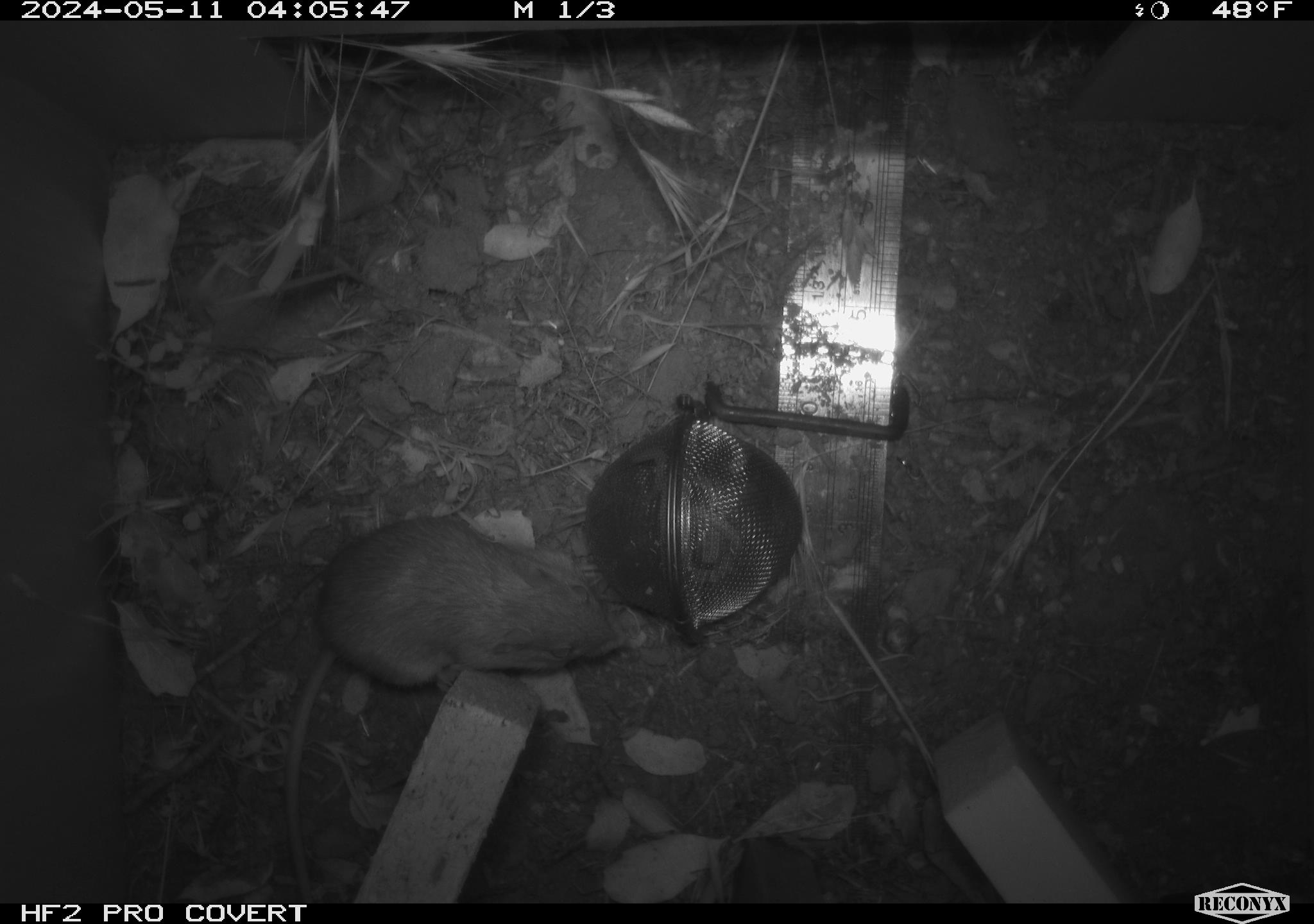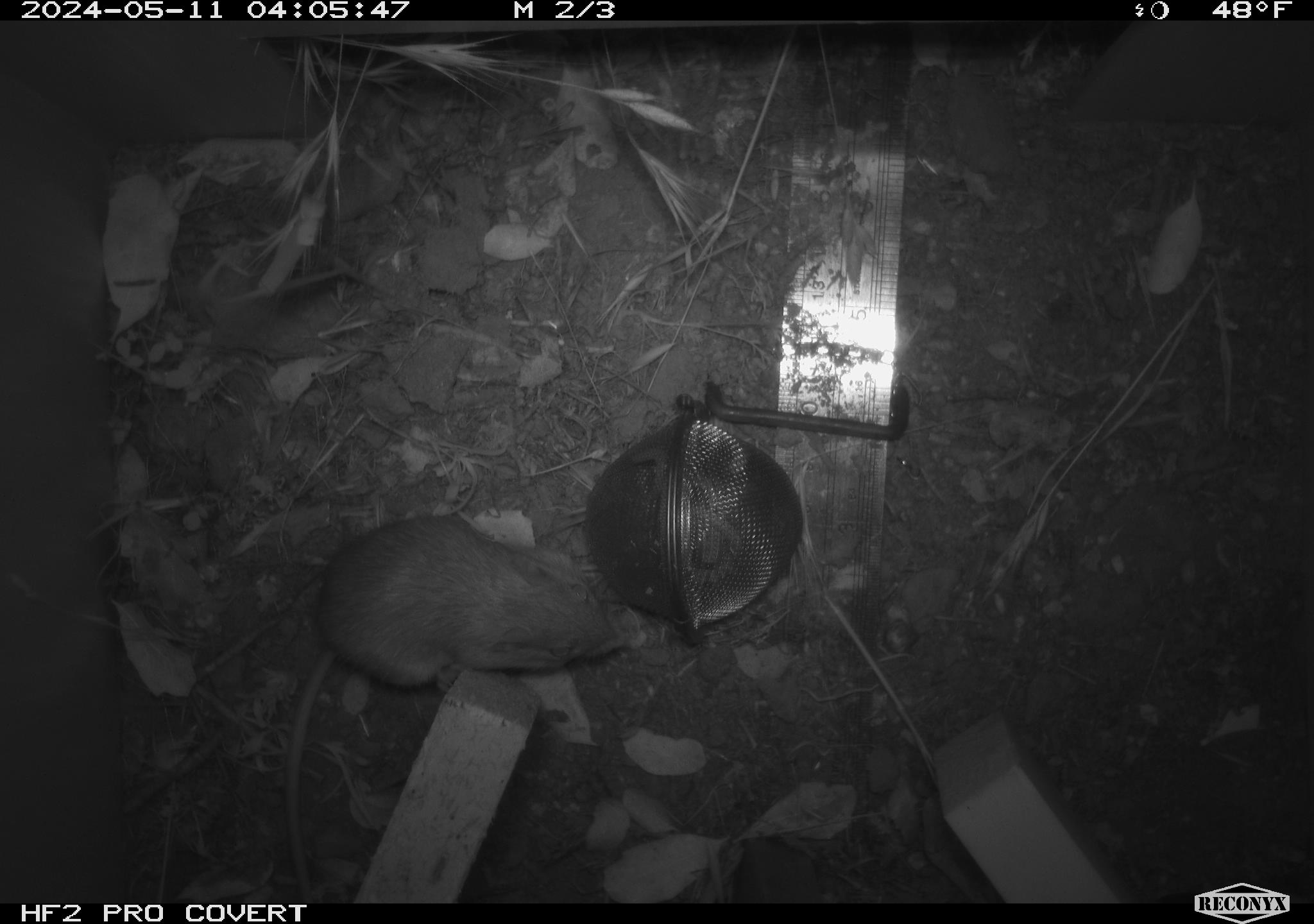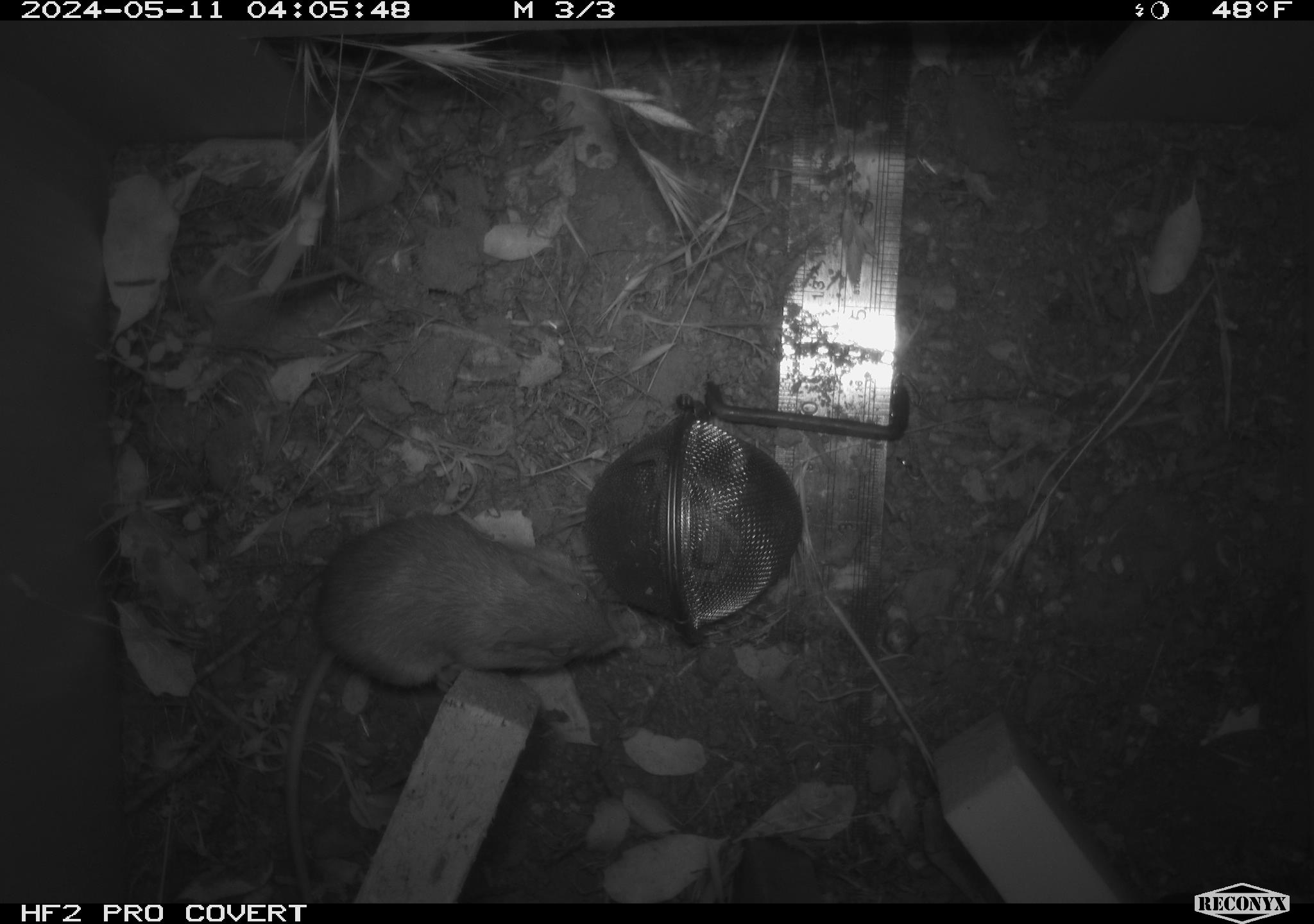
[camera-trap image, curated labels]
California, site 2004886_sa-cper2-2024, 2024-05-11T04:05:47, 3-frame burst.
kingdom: Animalia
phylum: Chordata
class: Mammalia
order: Rodentia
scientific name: Rodentia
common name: rodent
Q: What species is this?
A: Rodent (Rodentia).